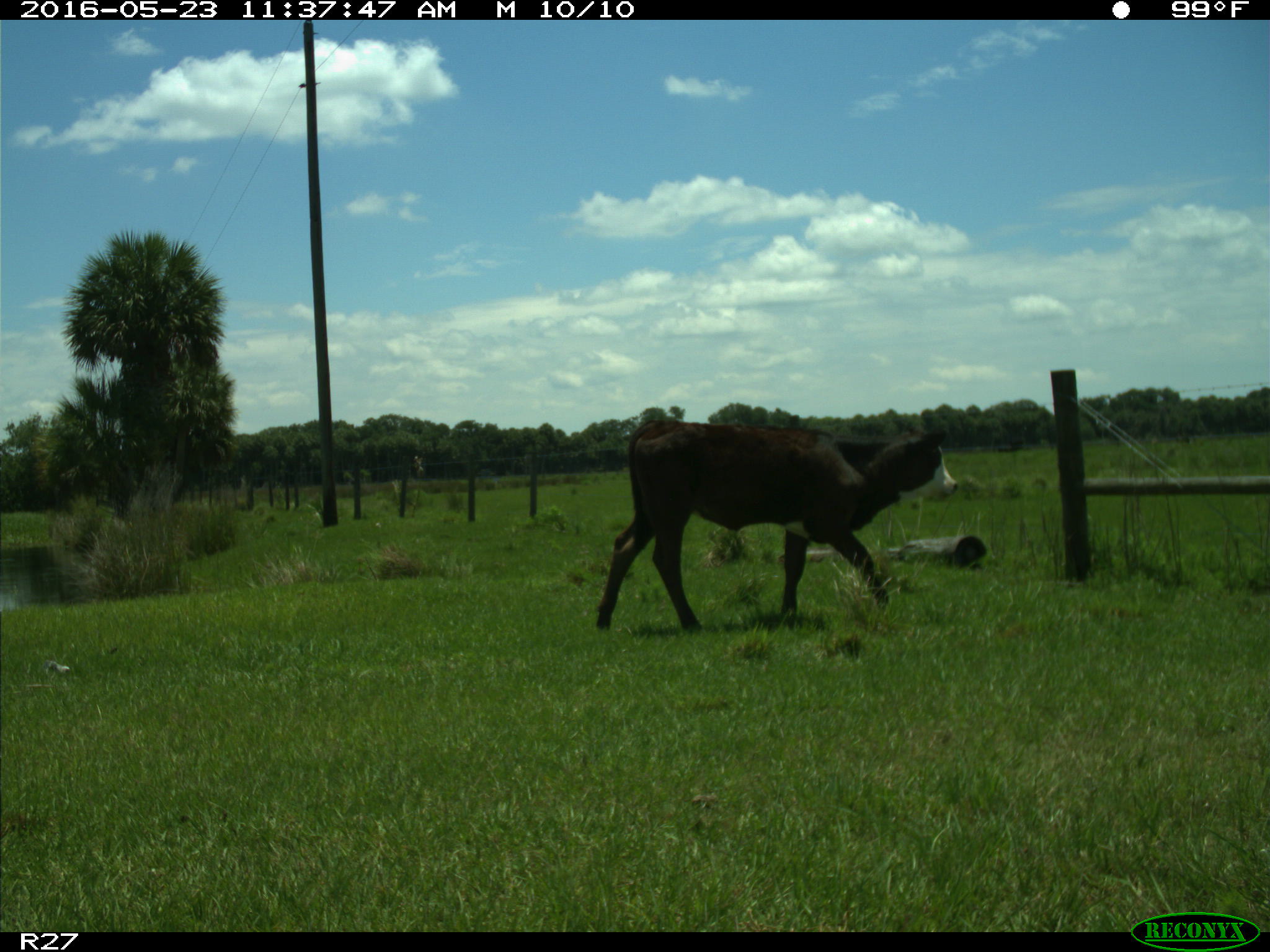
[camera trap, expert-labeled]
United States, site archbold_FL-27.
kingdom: Animalia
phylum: Chordata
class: Mammalia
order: Artiodactyla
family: Bovidae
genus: Bos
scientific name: Bos taurus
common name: domestic cow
Bos taurus (domestic cow).